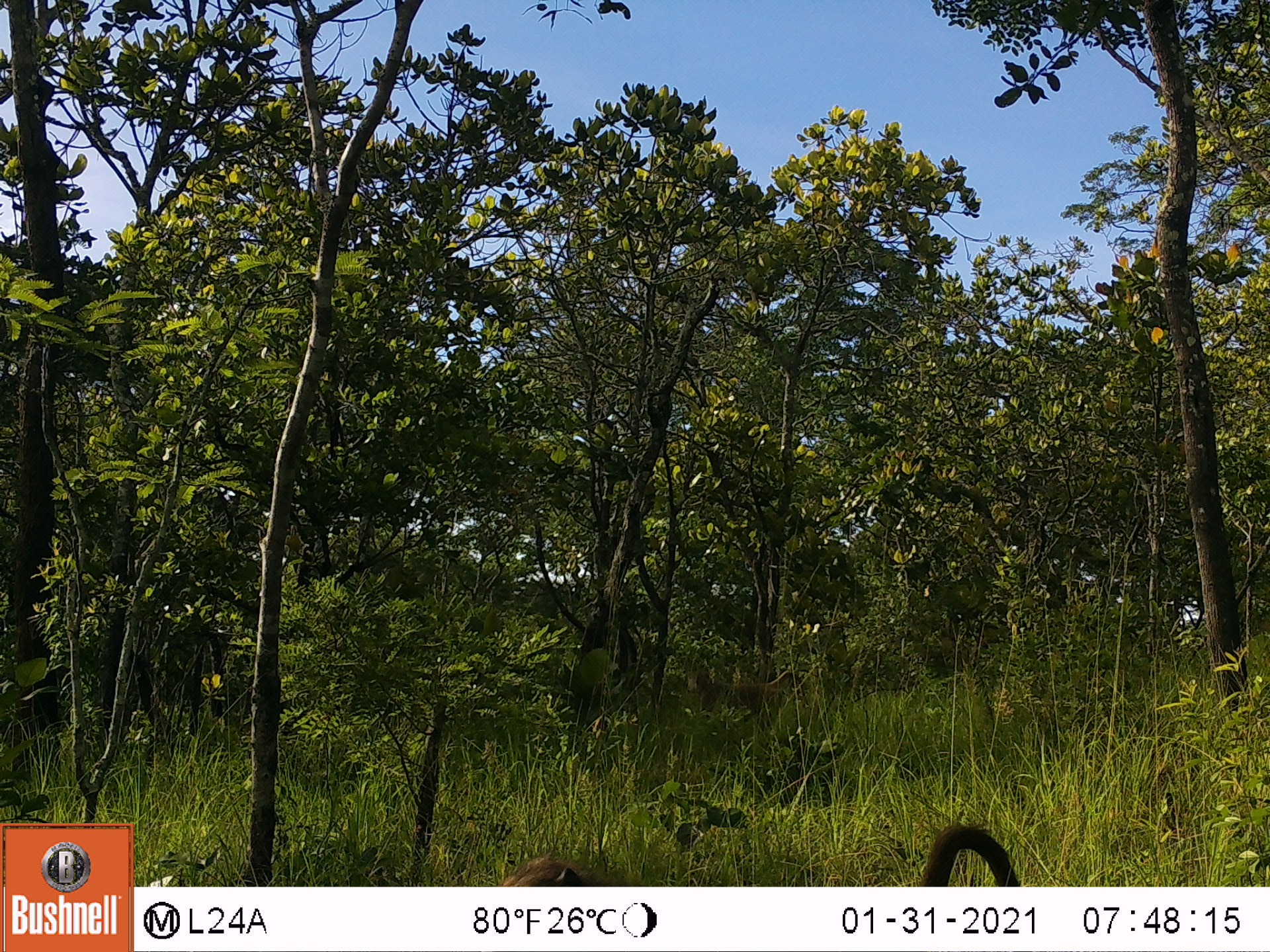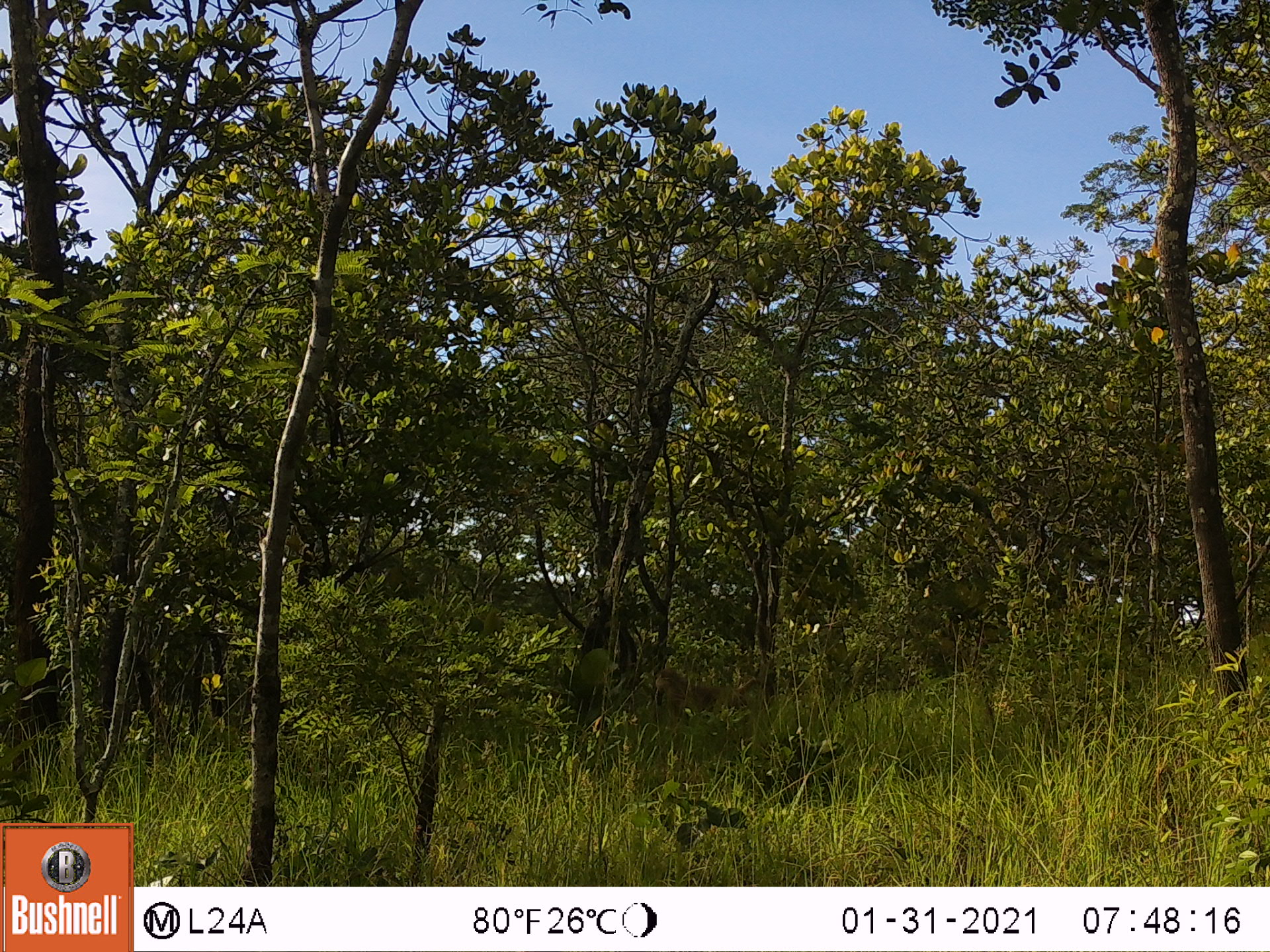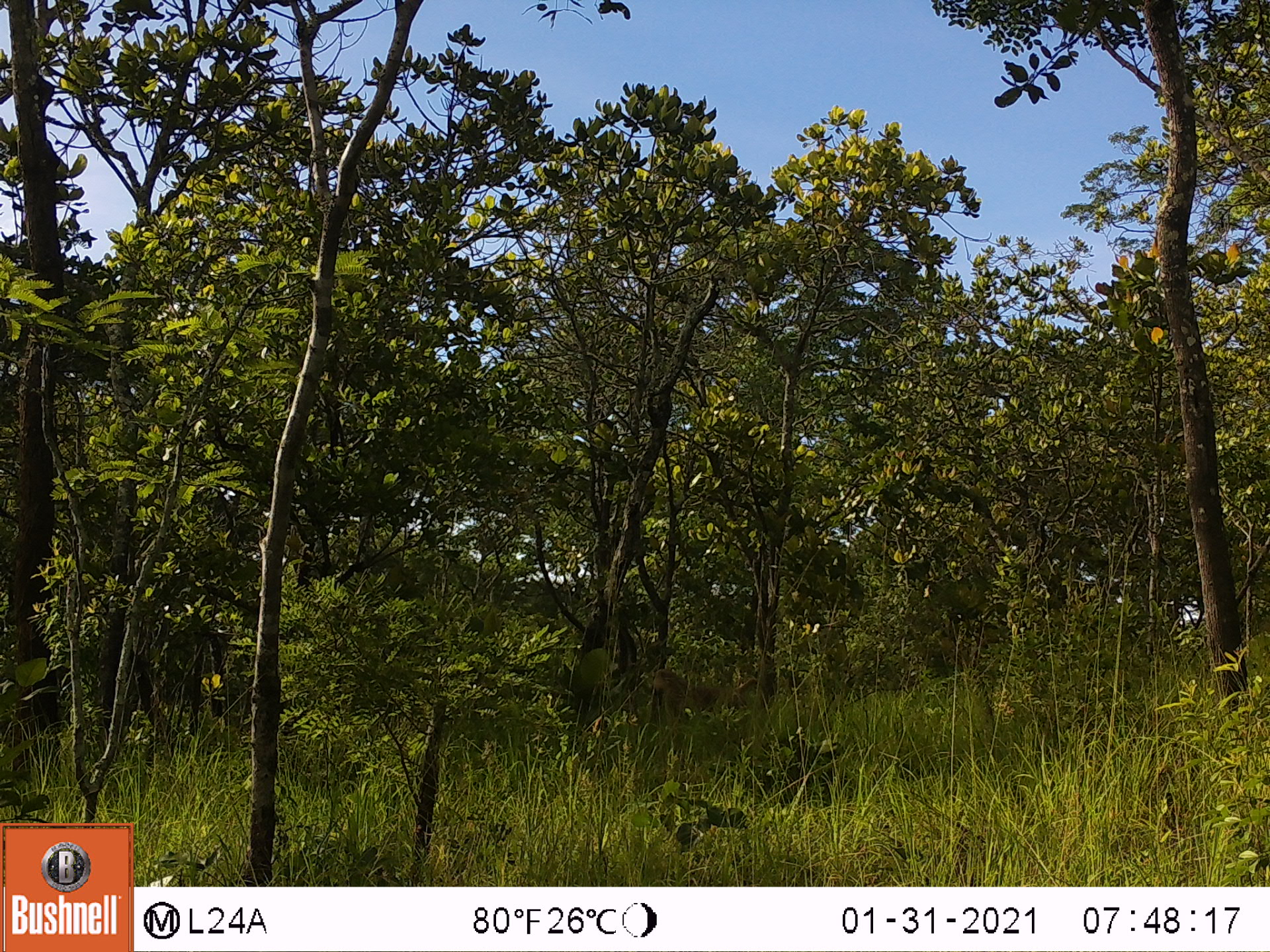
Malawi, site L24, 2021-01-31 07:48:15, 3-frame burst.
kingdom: Animalia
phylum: Chordata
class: Mammalia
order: Primates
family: Cercopithecidae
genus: Papio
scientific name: Papio cynocephalus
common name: yellow baboon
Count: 2.